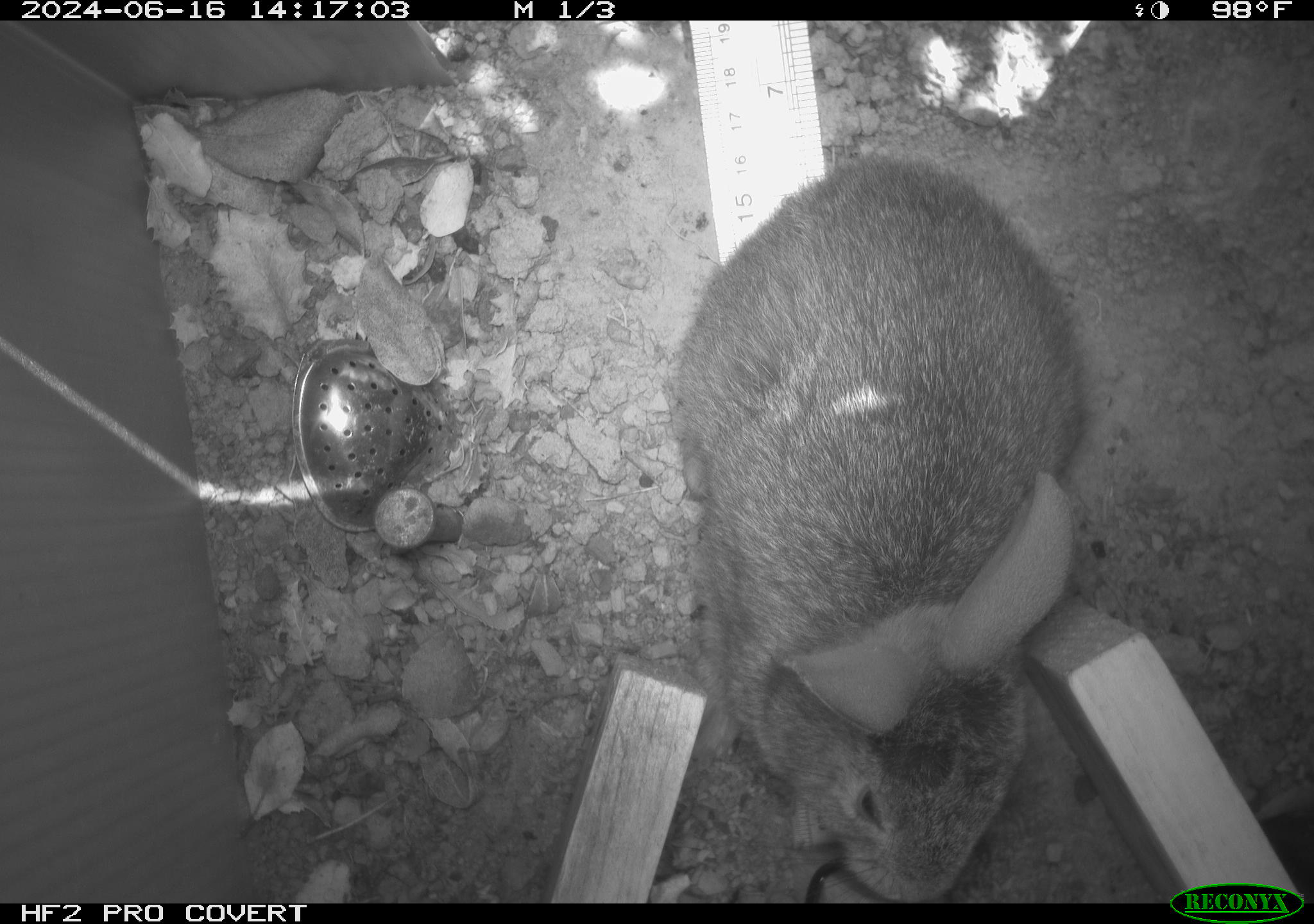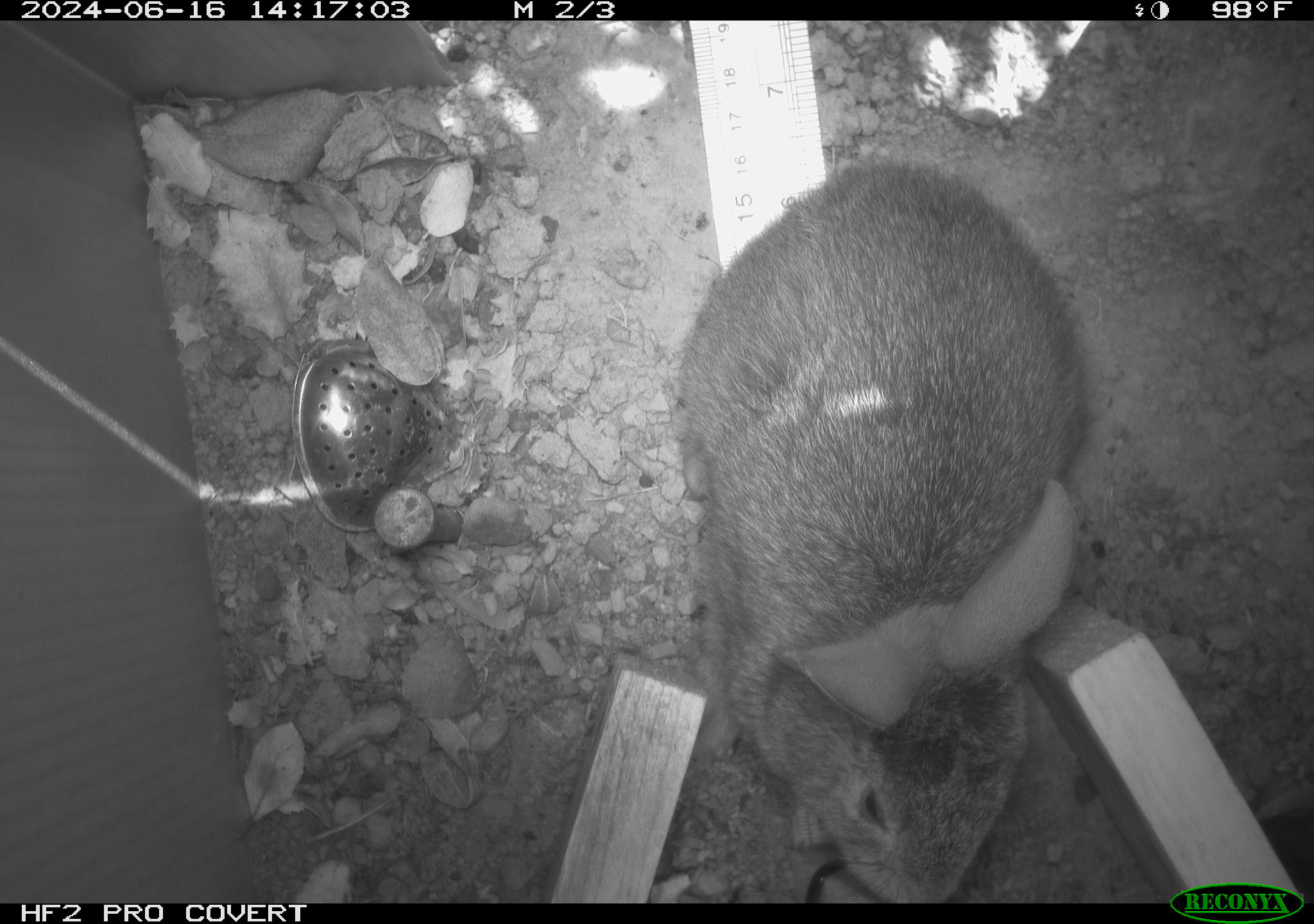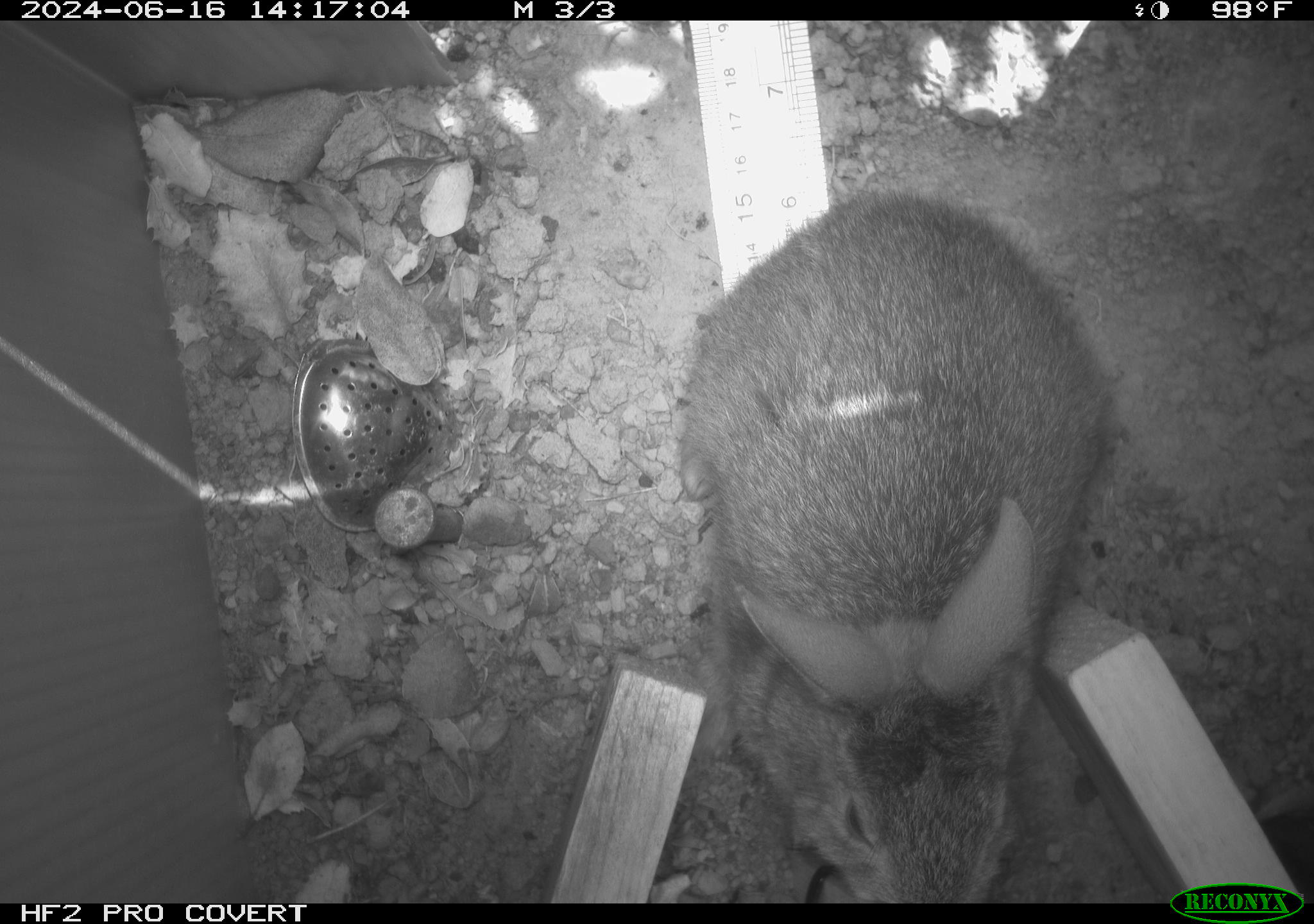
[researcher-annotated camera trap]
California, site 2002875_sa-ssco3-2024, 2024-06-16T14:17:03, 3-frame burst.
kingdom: Animalia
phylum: Chordata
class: Mammalia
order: Lagomorpha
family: Leporidae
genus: Sylvilagus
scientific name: Sylvilagus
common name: cottontail rabbits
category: sylvilagus species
Sylvilagus species (cottontail rabbits) (Sylvilagus).